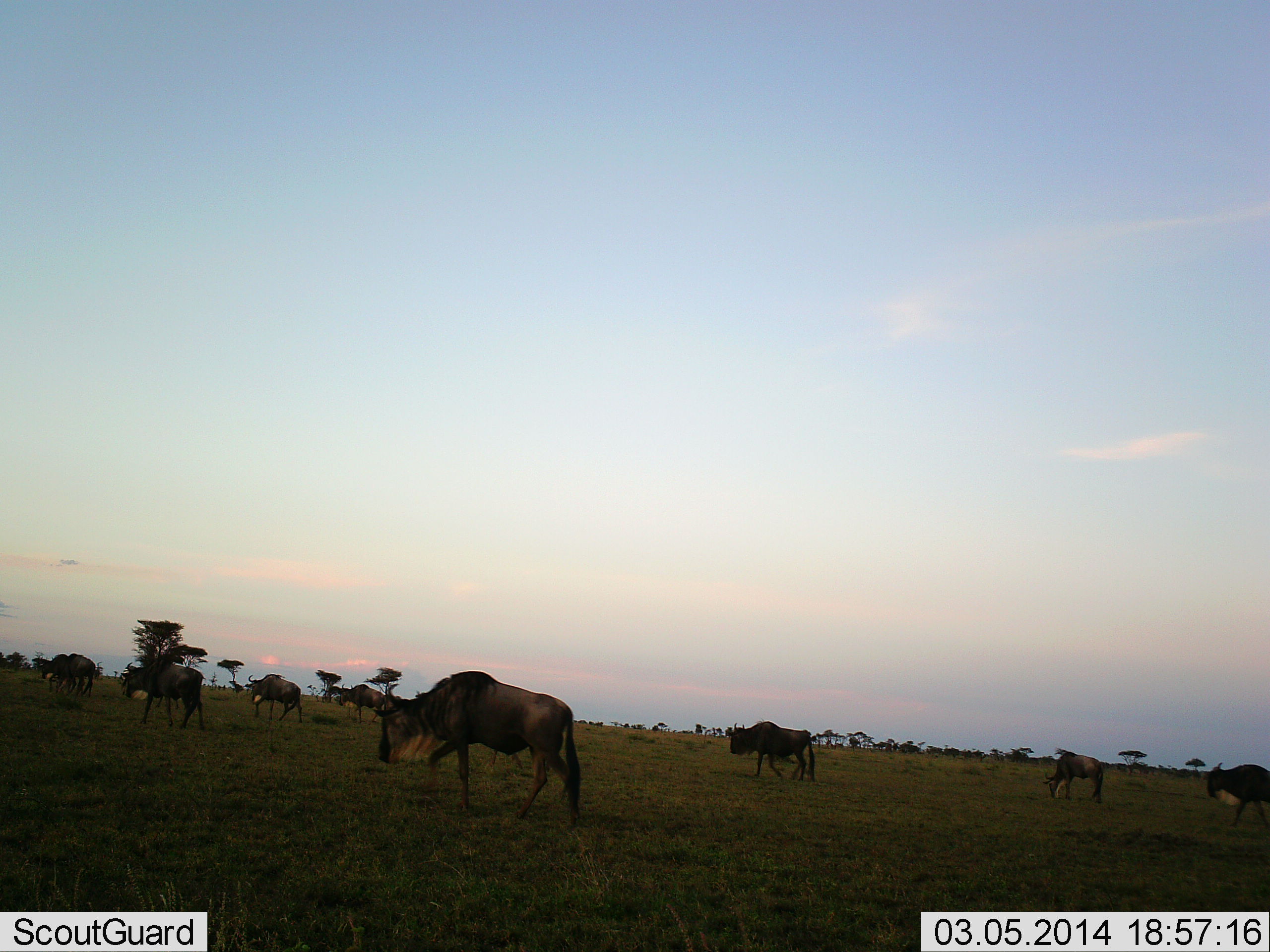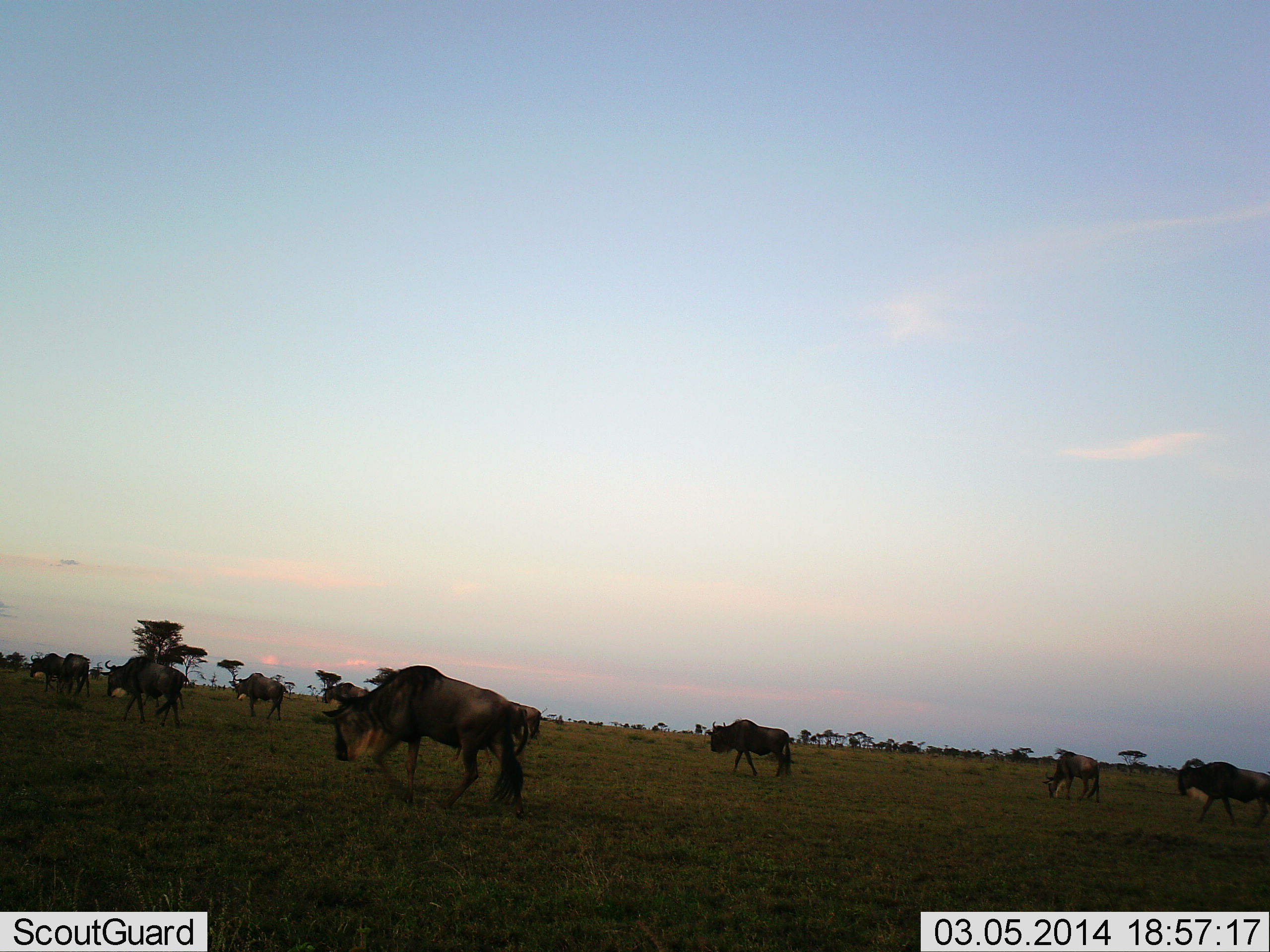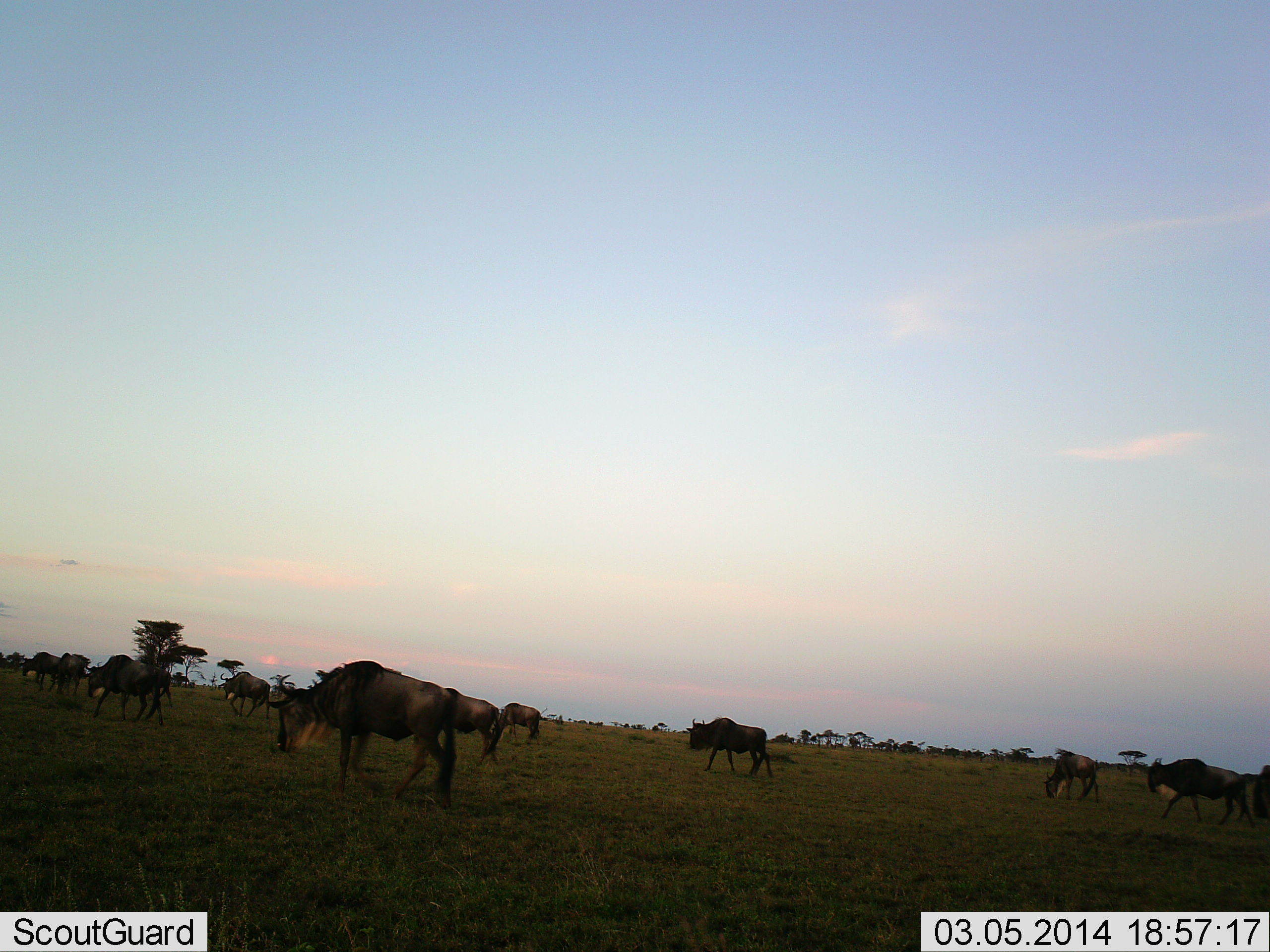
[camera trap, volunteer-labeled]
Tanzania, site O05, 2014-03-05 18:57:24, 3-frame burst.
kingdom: Animalia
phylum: Chordata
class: Mammalia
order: Artiodactyla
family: Bovidae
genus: Connochaetes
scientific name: Connochaetes taurinus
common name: blue wildebeest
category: wildebeest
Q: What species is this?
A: Wildebeest (blue wildebeest) (Connochaetes taurinus).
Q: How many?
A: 11-50.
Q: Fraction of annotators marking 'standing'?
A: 10%.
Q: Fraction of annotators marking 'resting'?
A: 0%.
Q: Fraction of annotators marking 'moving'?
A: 100%.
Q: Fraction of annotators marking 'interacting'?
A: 0%.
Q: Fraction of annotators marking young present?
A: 0%.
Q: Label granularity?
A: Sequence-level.